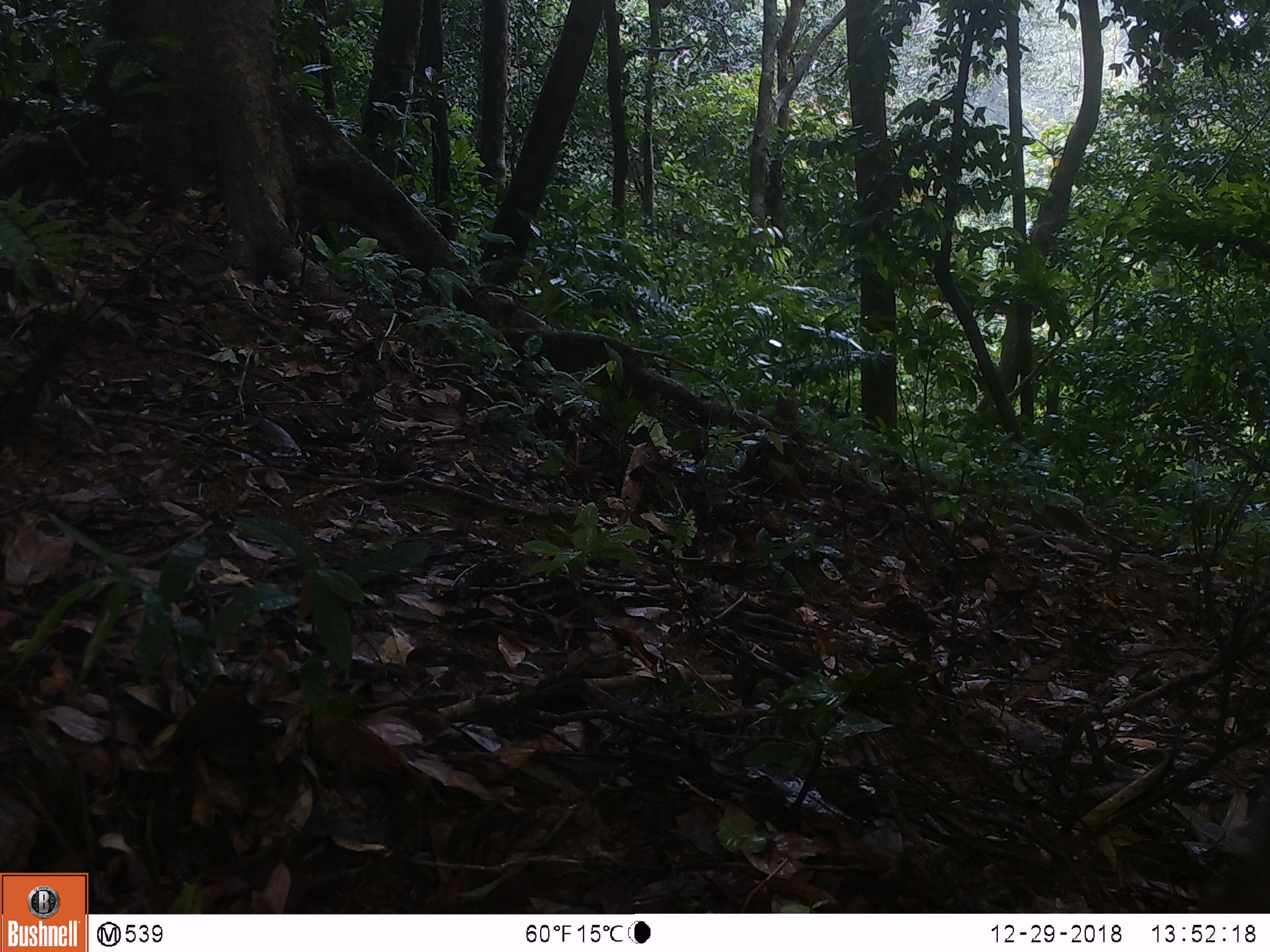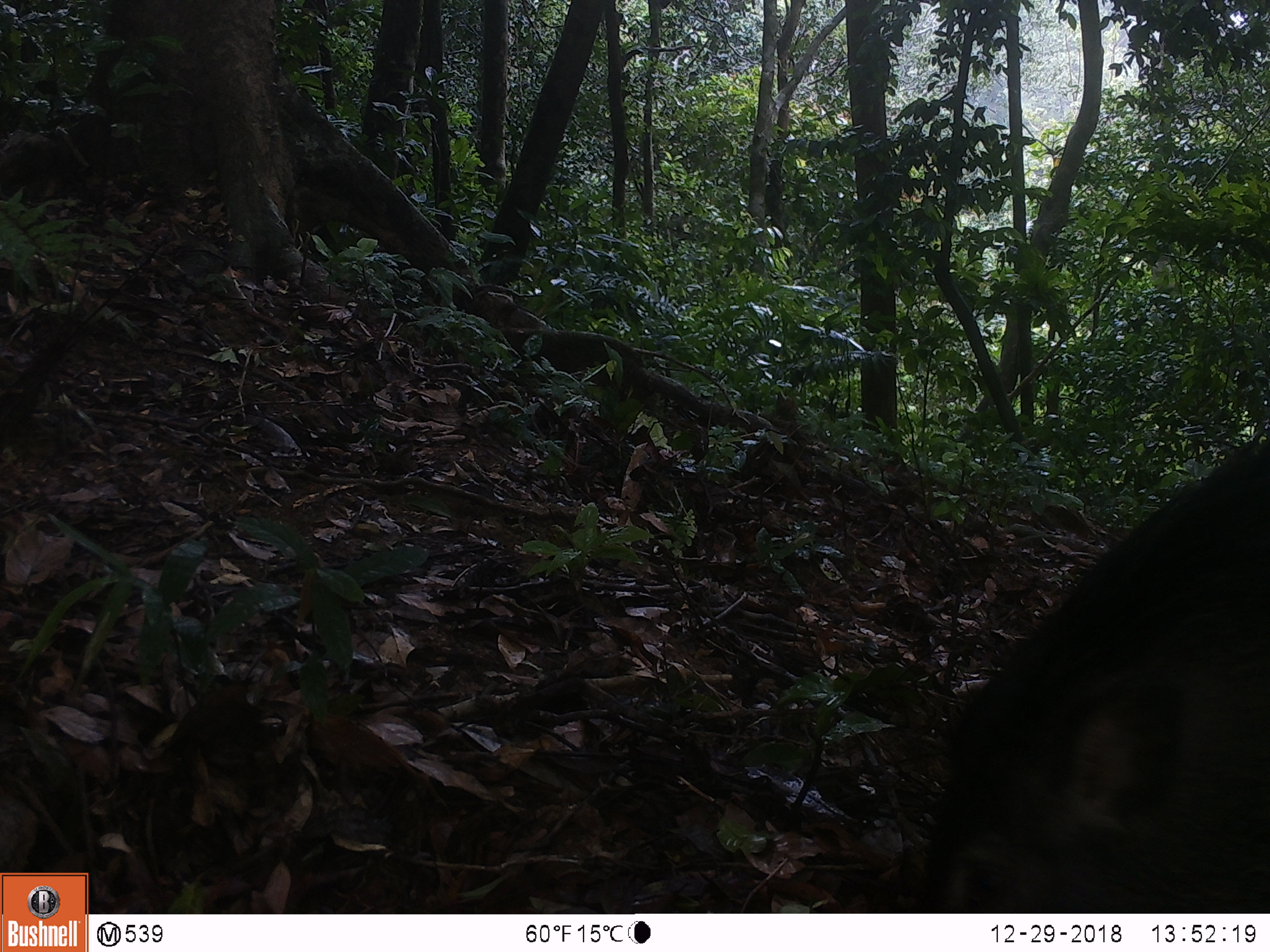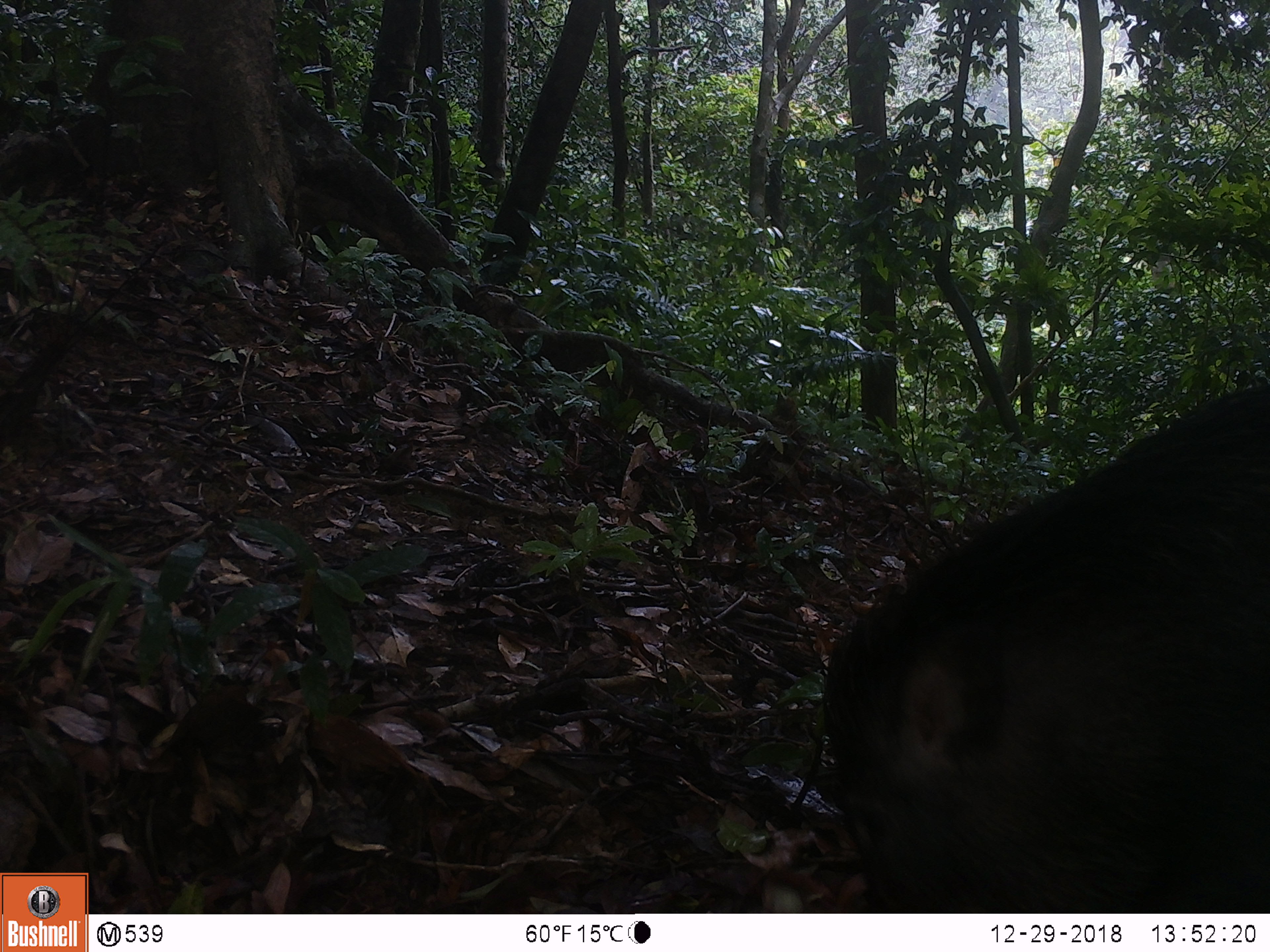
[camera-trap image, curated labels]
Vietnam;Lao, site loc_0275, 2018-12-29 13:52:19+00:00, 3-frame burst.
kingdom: Animalia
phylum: Chordata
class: Mammalia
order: Artiodactyla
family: Suidae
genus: Sus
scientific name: Sus scrofa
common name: eurasian wild pig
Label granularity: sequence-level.